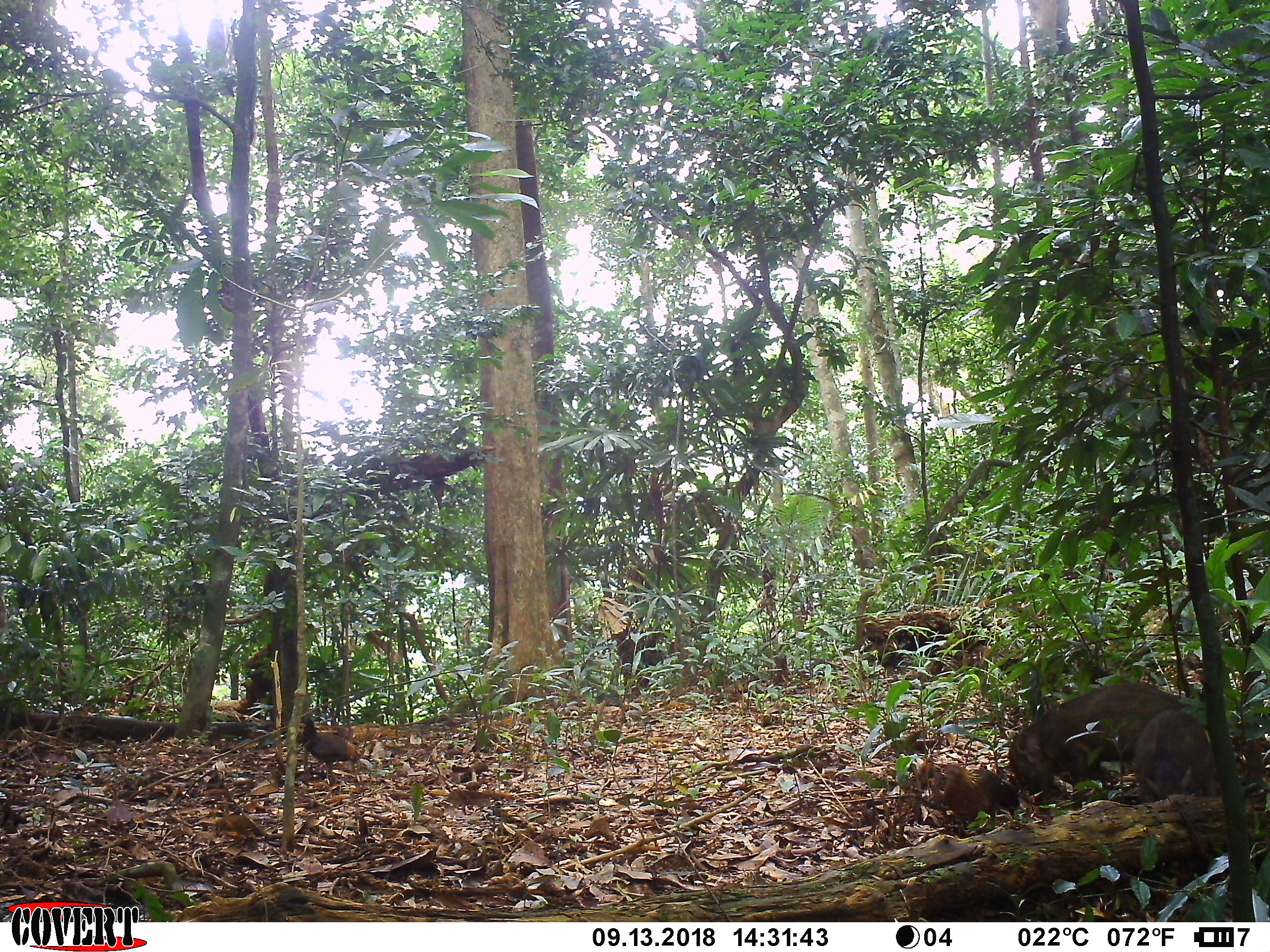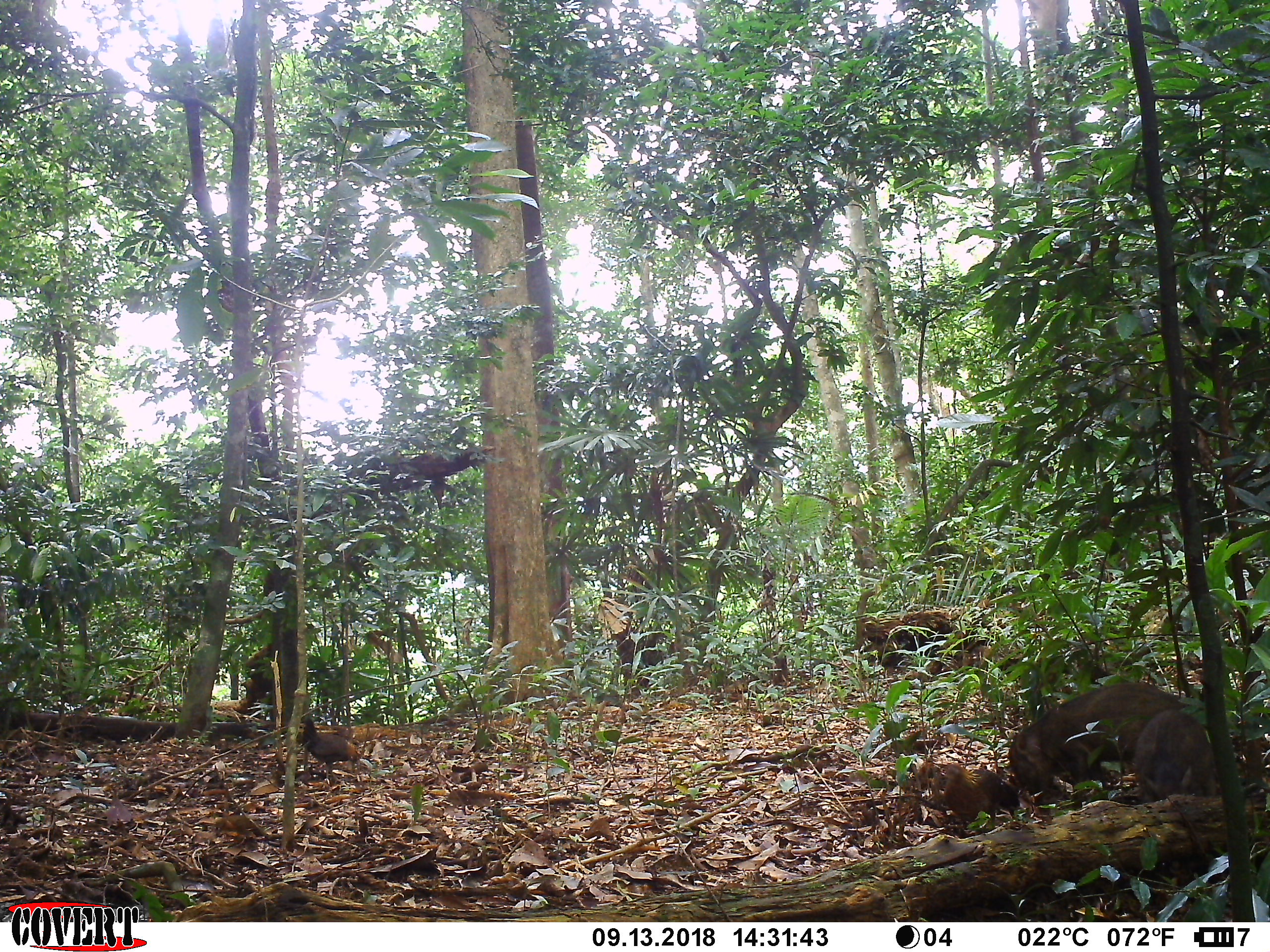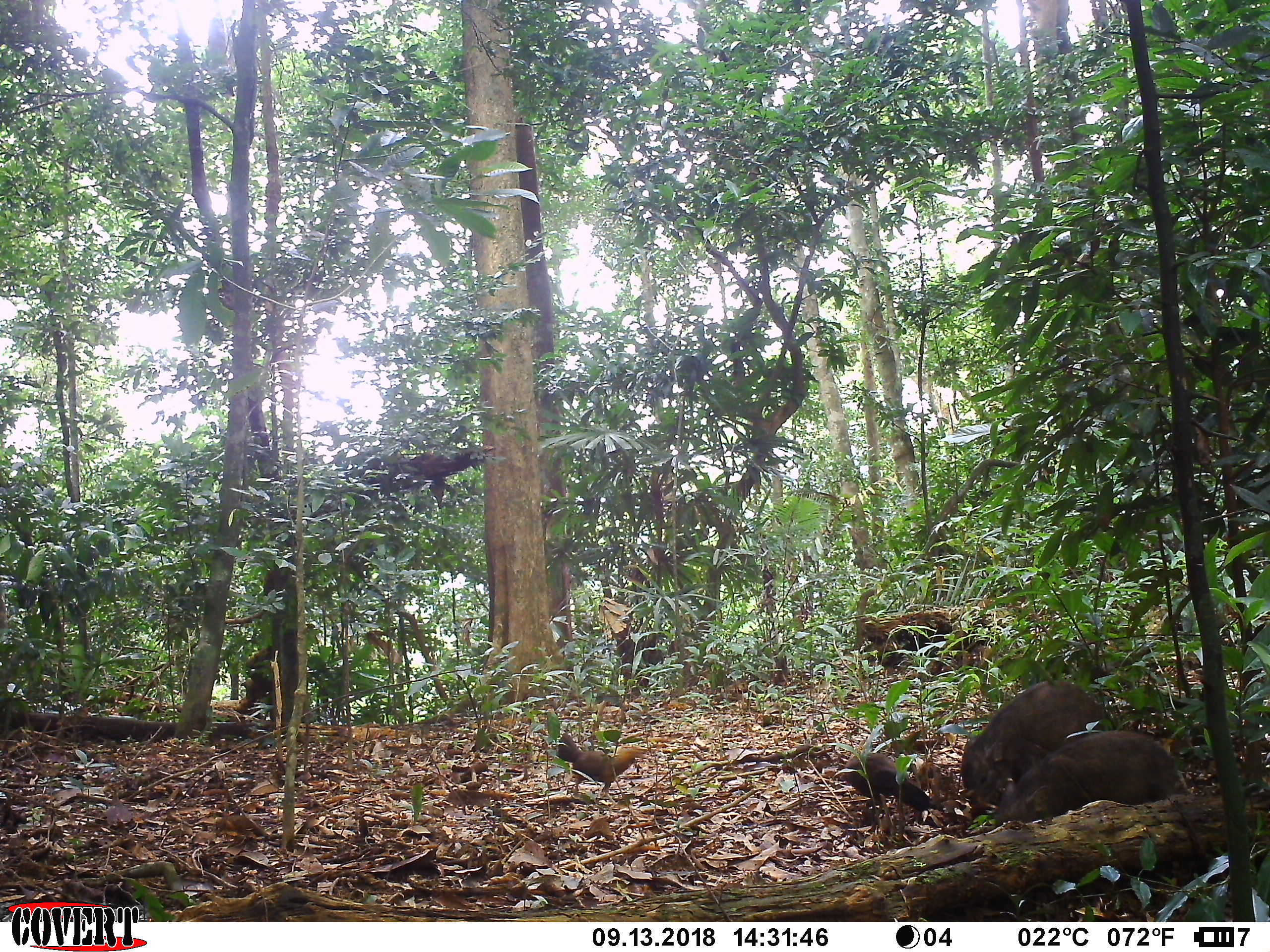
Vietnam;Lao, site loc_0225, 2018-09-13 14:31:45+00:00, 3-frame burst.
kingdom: Animalia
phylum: Chordata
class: Aves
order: Galliformes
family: Phasianidae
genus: Gallus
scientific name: Gallus gallus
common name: red junglefowl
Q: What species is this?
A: Red junglefowl (Gallus gallus).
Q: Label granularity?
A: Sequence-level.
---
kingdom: Animalia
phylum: Chordata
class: Mammalia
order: Artiodactyla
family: Suidae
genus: Sus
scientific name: Sus scrofa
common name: eurasian wild pig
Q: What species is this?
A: Eurasian wild pig (Sus scrofa).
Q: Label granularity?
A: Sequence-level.